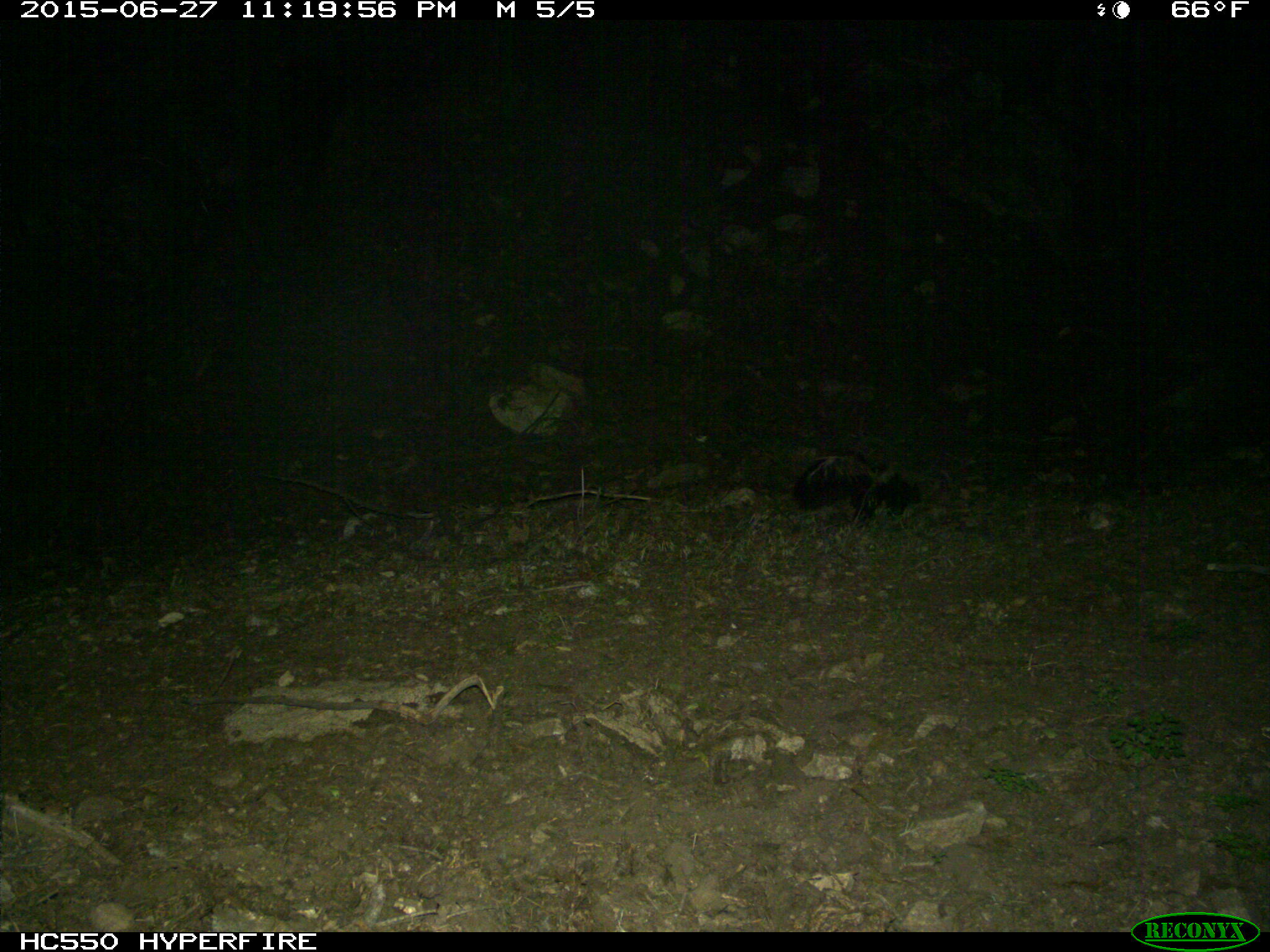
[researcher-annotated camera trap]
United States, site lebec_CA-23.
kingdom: Animalia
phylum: Chordata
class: Mammalia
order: Carnivora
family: Mephitidae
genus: Mephitis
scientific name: Mephitis mephitis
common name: striped skunk